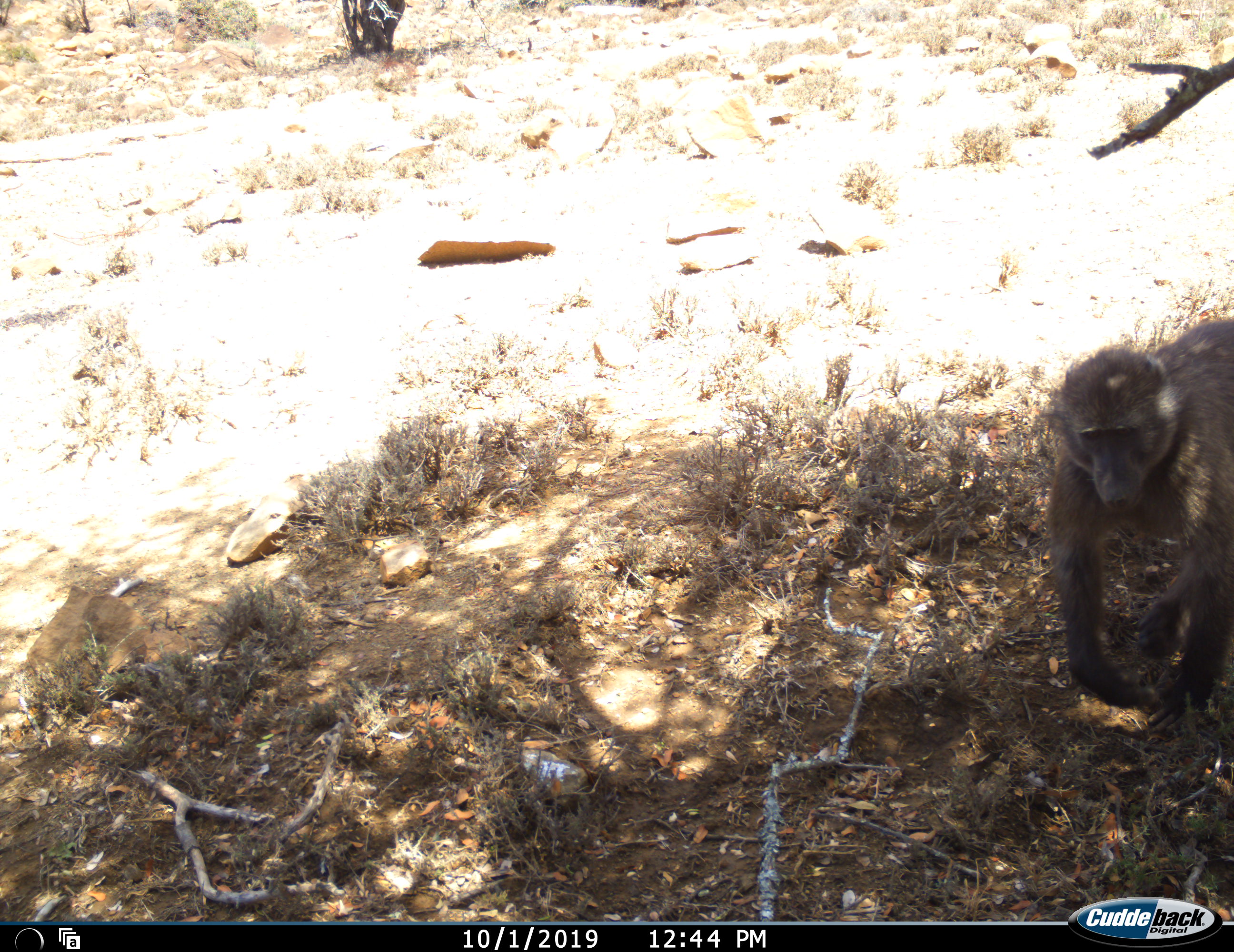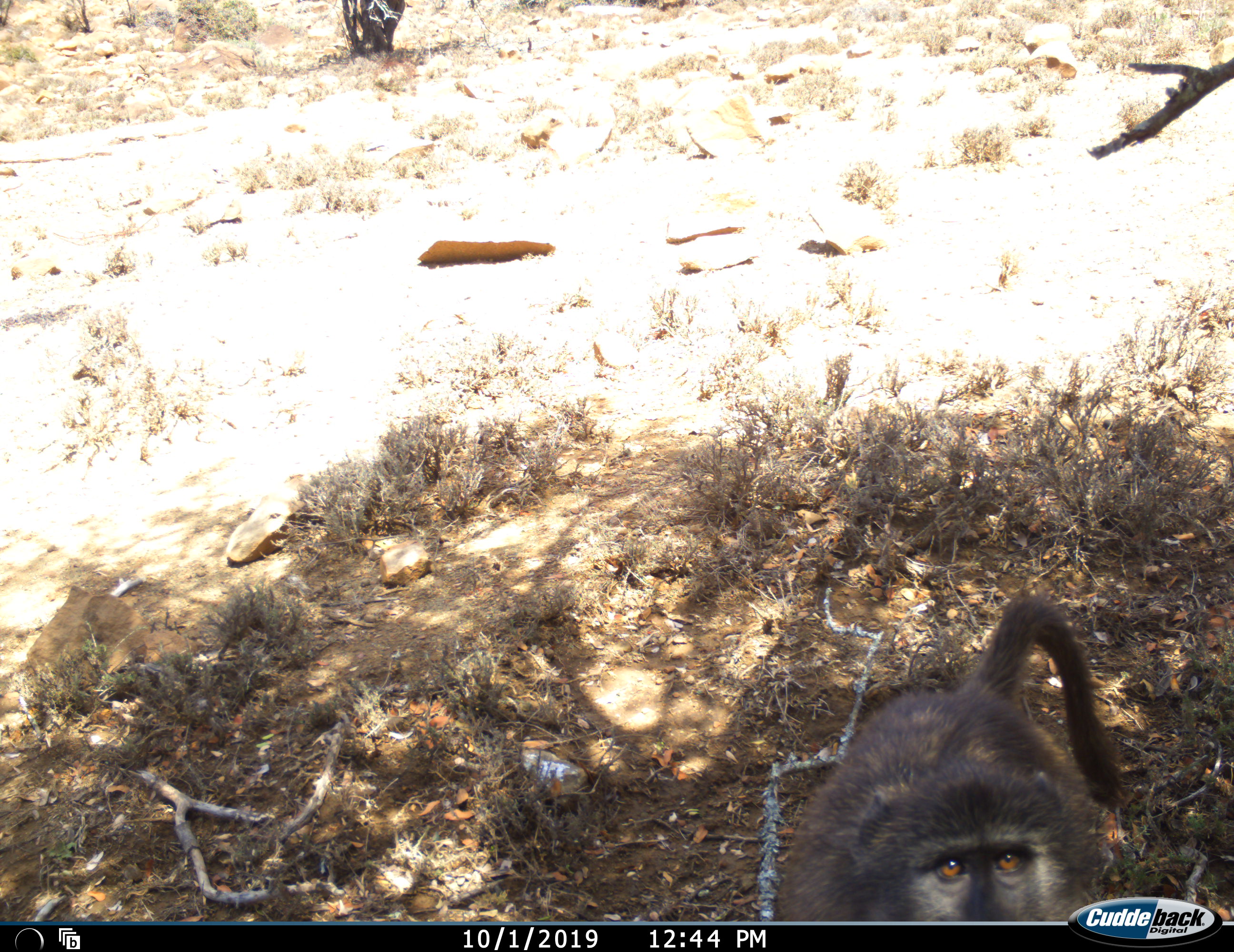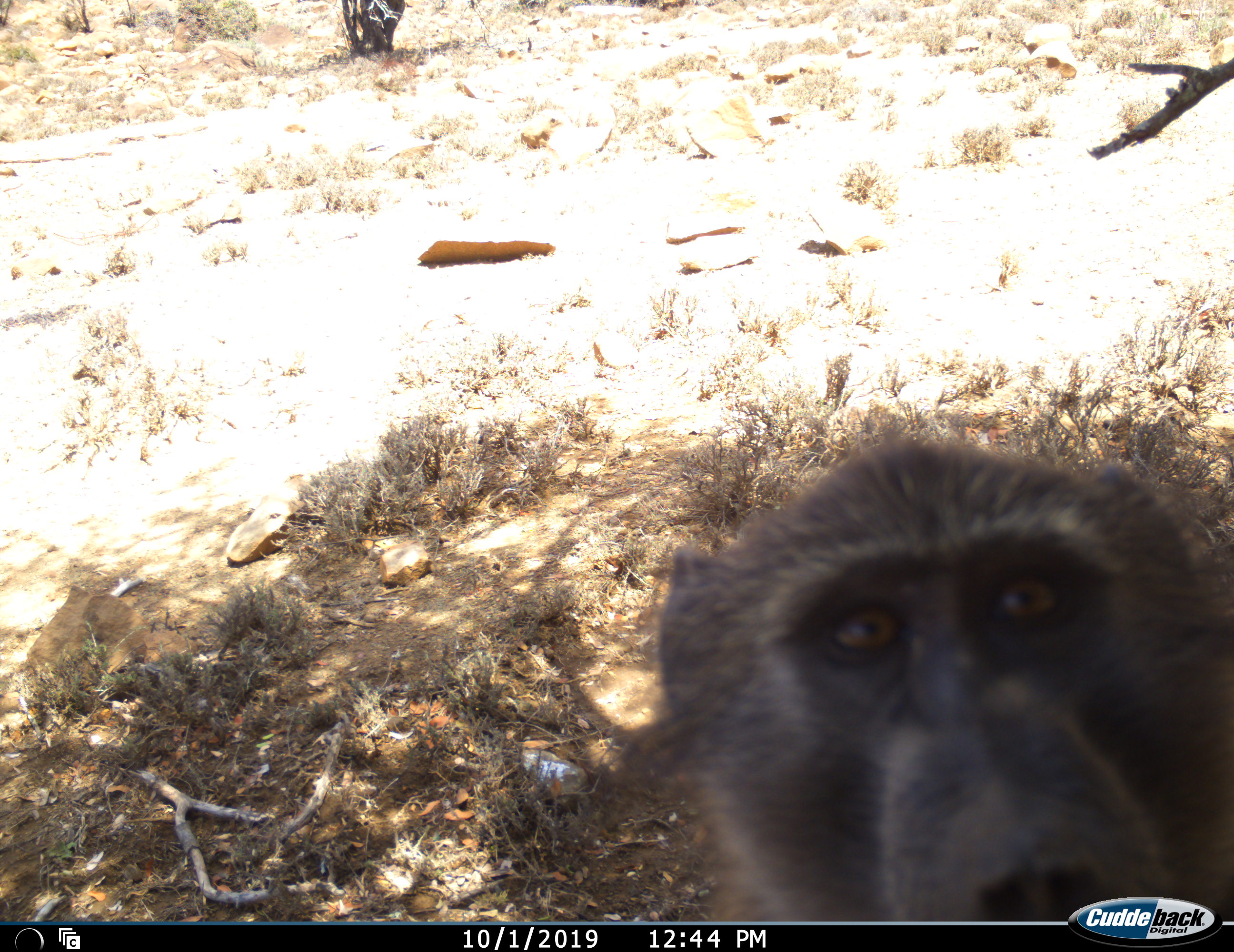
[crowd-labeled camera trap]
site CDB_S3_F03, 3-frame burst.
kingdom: Animalia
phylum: Chordata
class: Mammalia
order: Primates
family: Cercopithecidae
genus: Papio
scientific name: Papio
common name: baboon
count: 1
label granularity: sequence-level